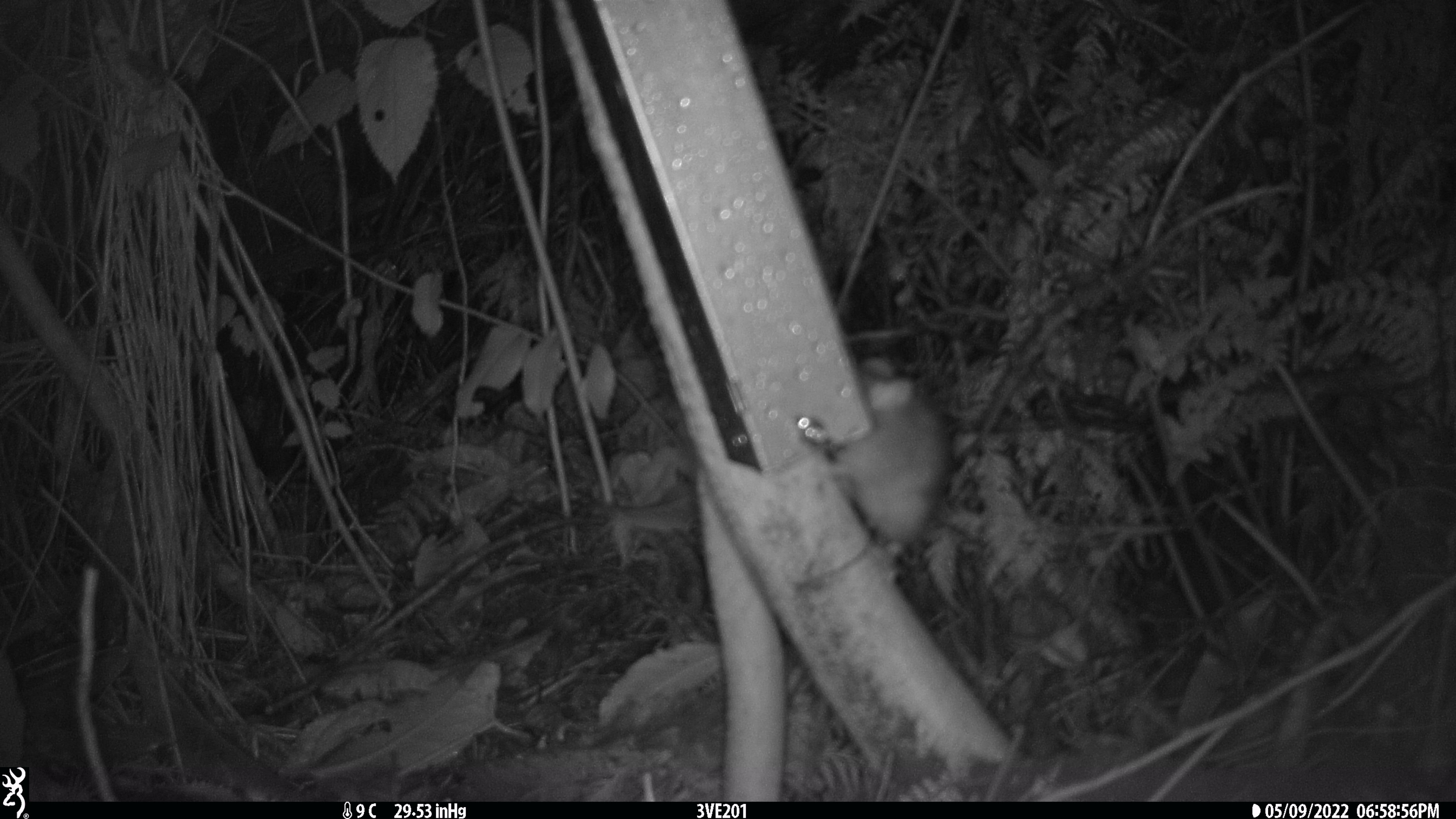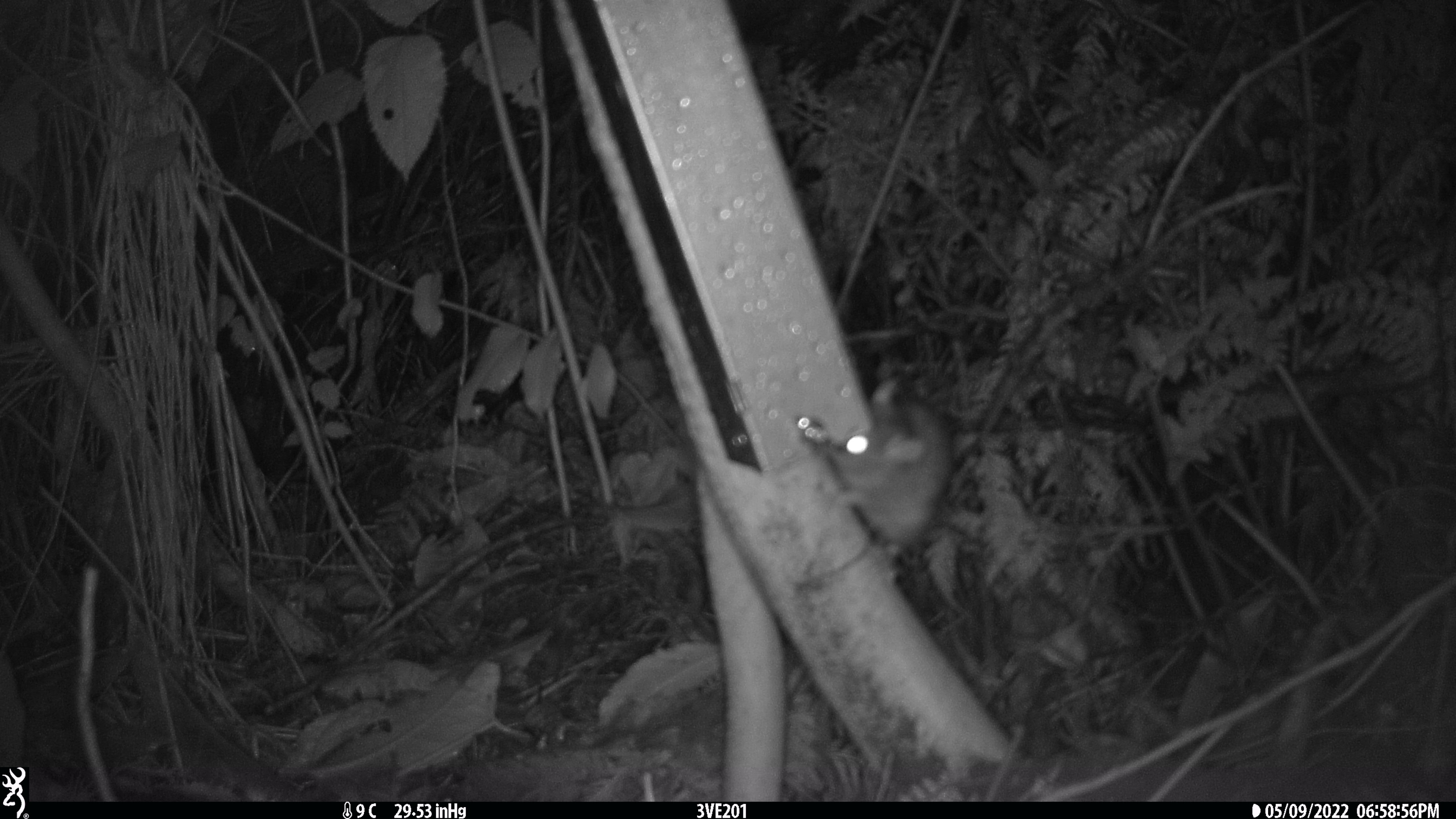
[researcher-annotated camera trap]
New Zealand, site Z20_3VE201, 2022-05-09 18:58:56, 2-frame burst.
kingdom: Animalia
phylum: Chordata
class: Mammalia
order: Rodentia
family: Muridae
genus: Rattus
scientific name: Rattus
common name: rat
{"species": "rat (Rattus)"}